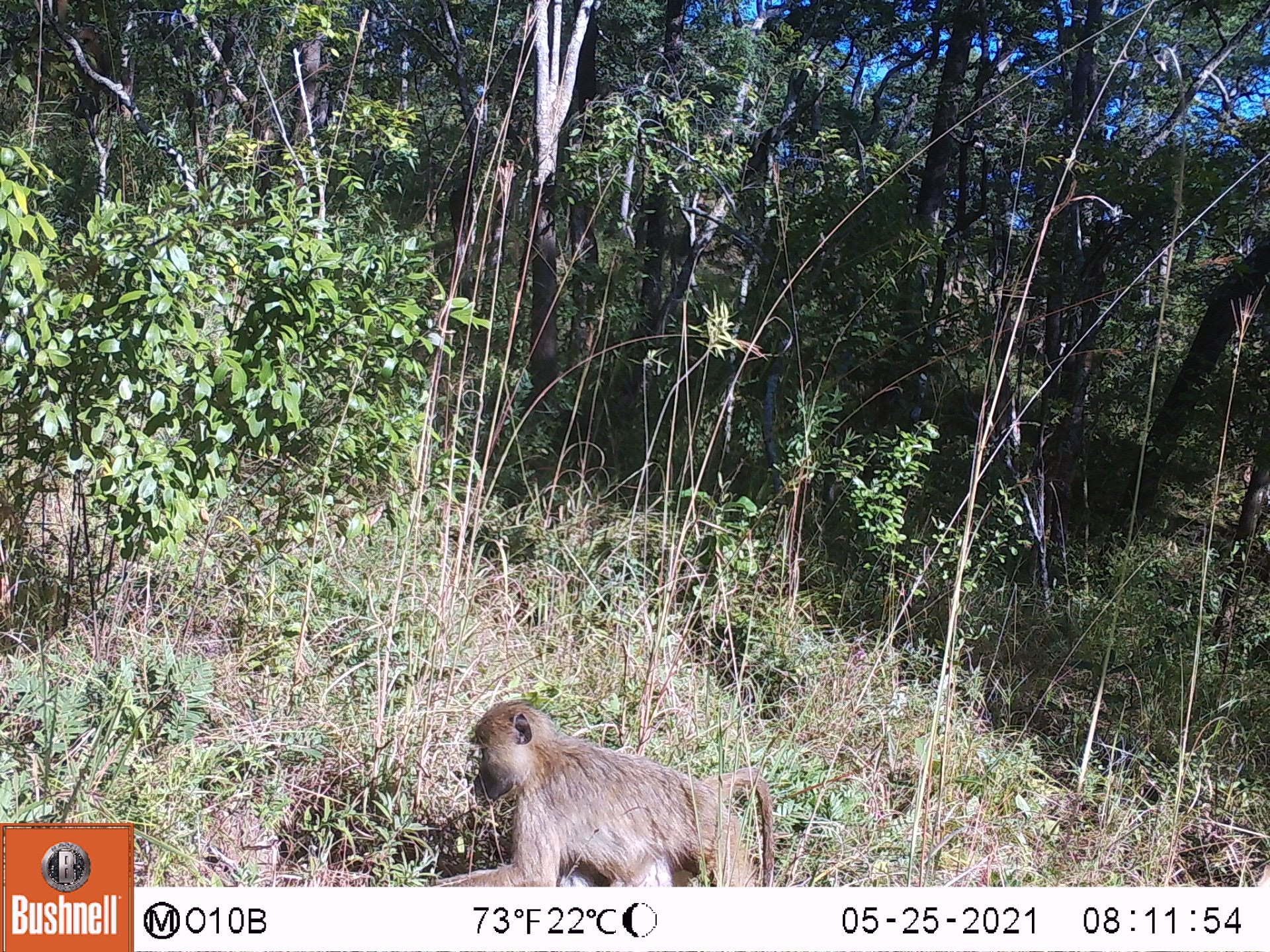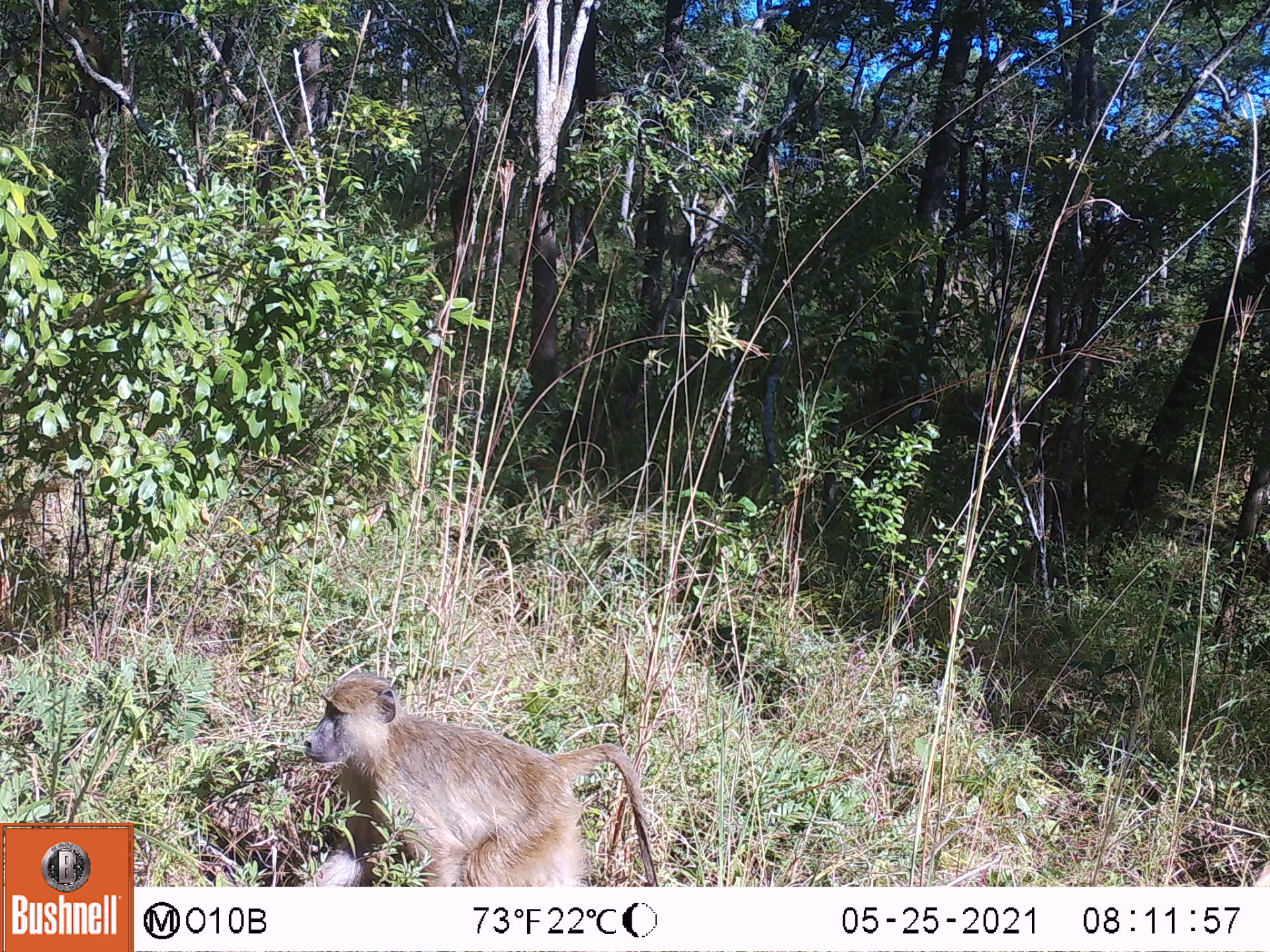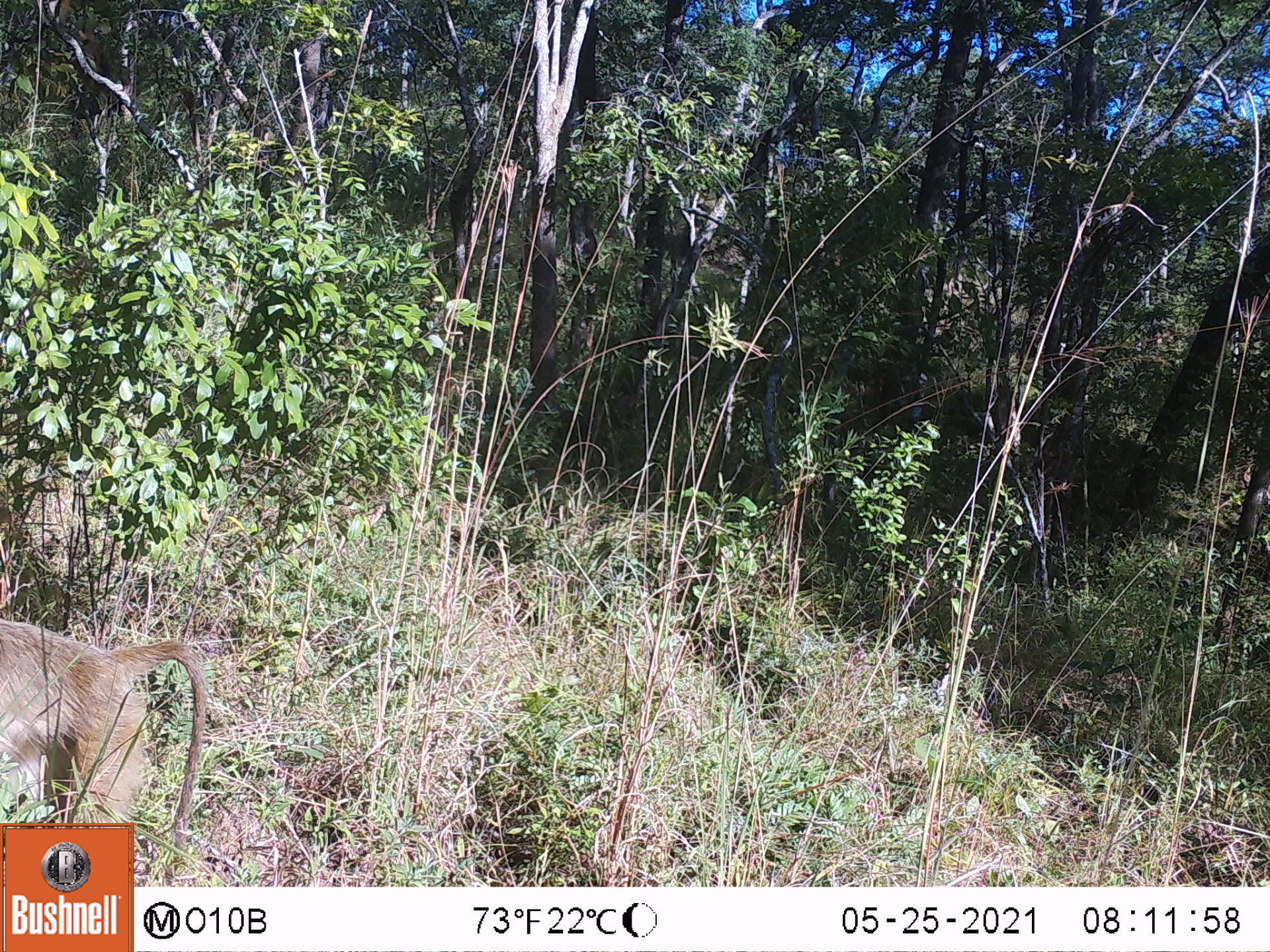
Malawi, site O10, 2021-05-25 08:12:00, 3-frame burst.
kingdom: Animalia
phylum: Chordata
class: Mammalia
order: Primates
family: Cercopithecidae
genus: Papio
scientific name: Papio cynocephalus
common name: yellow baboon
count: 1